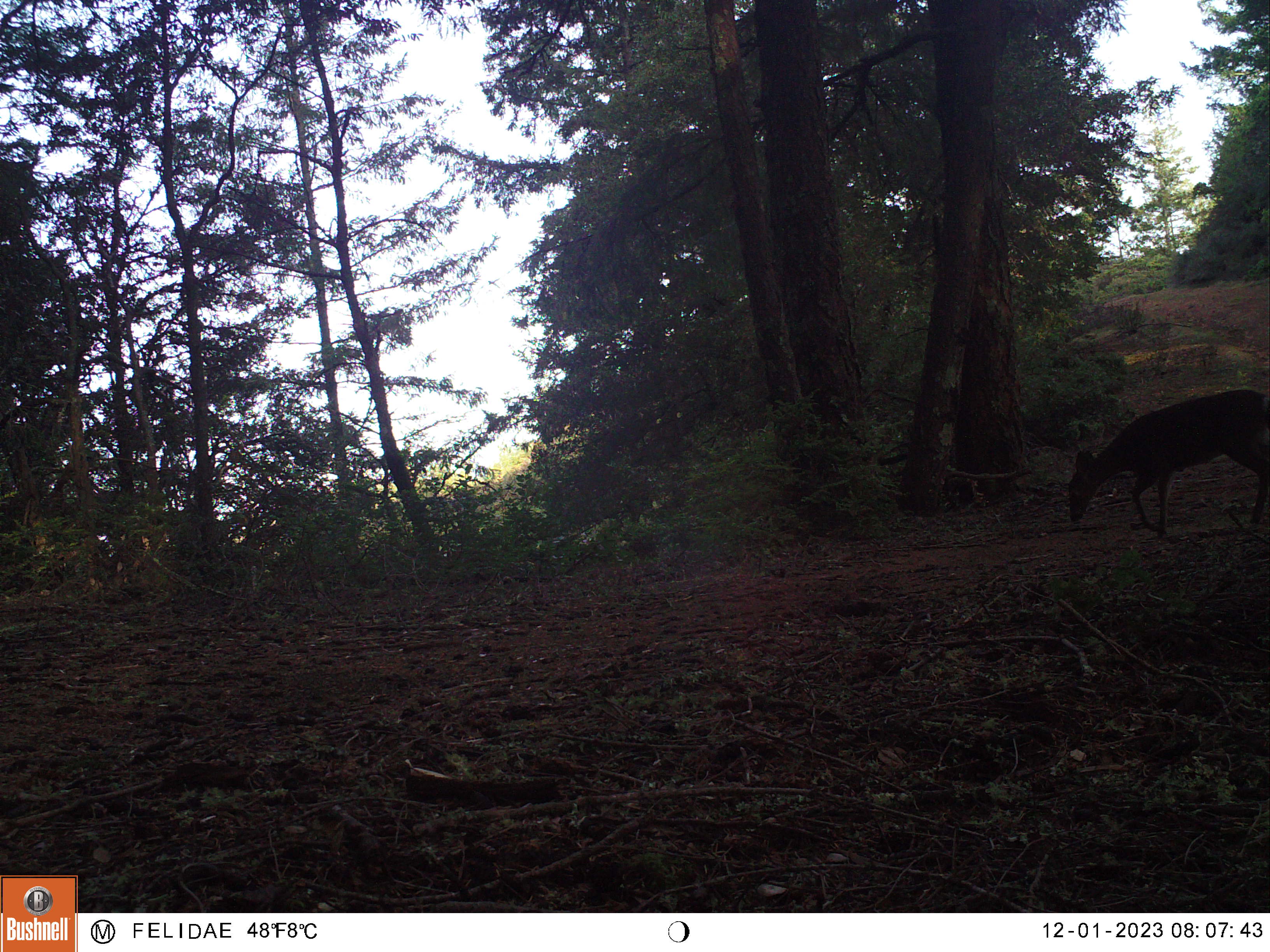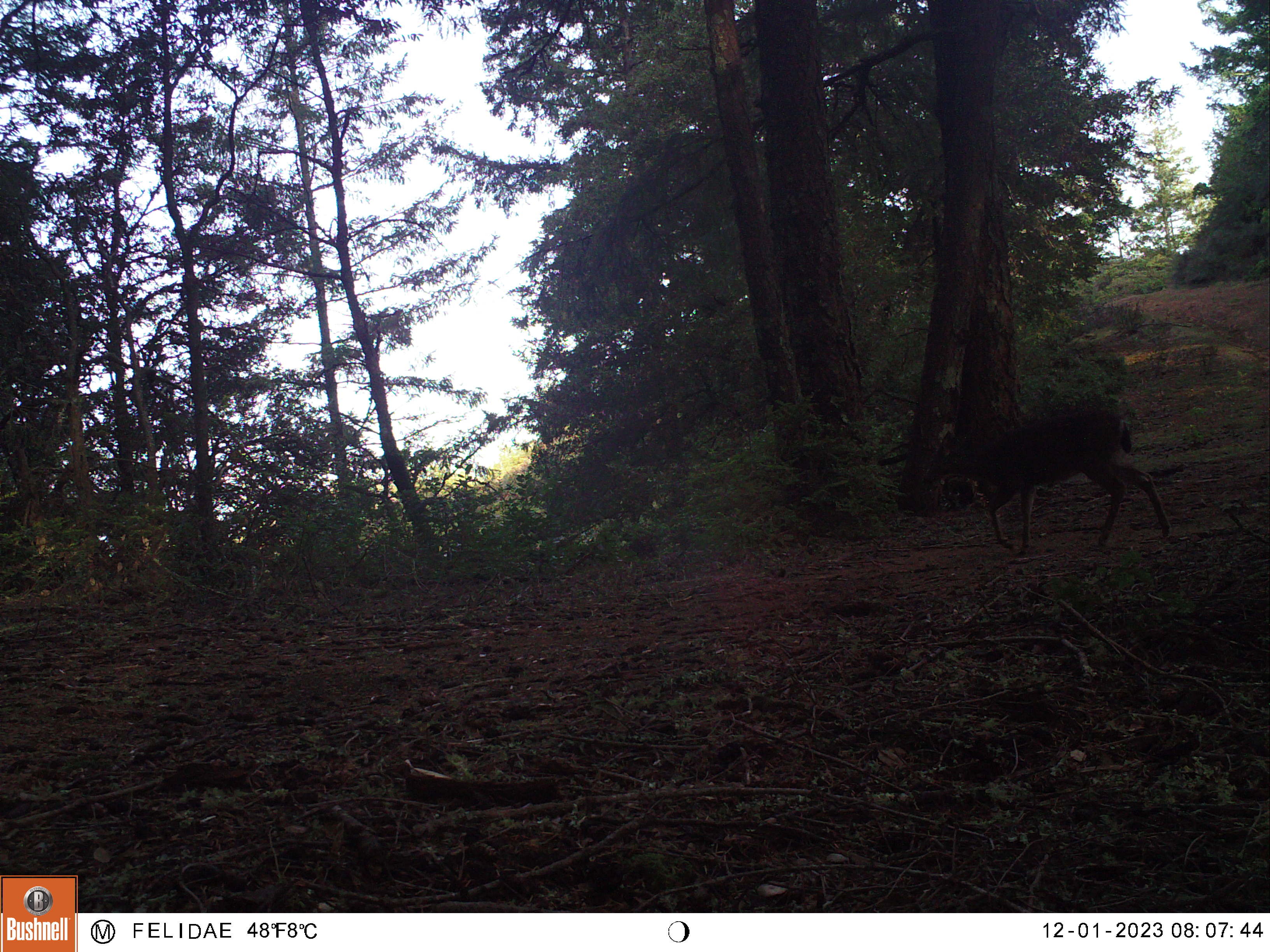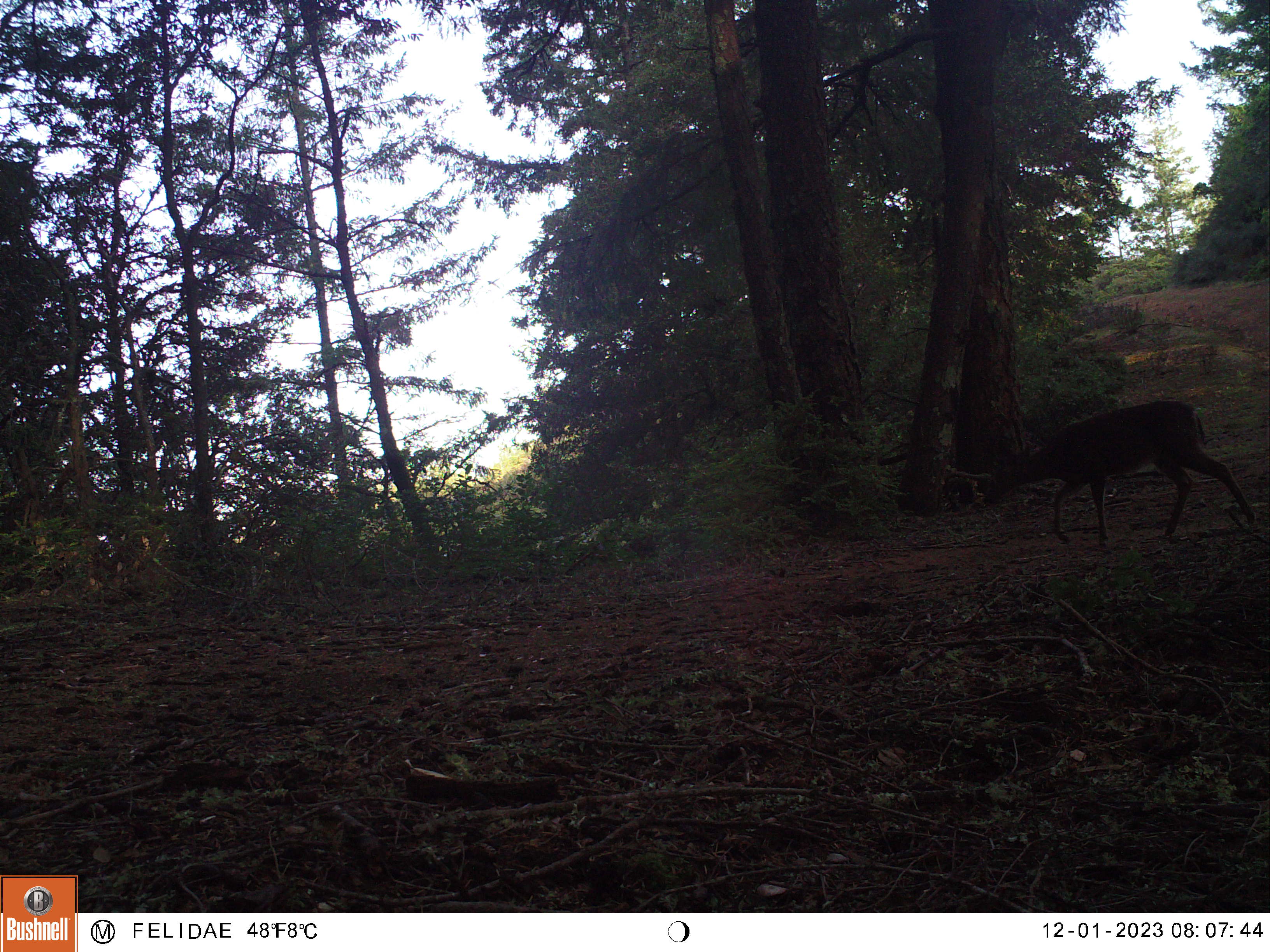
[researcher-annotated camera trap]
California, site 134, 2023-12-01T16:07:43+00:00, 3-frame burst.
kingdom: Animalia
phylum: Chordata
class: Mammalia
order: Artiodactyla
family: Cervidae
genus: Odocoileus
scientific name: Odocoileus hemionus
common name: mule deer